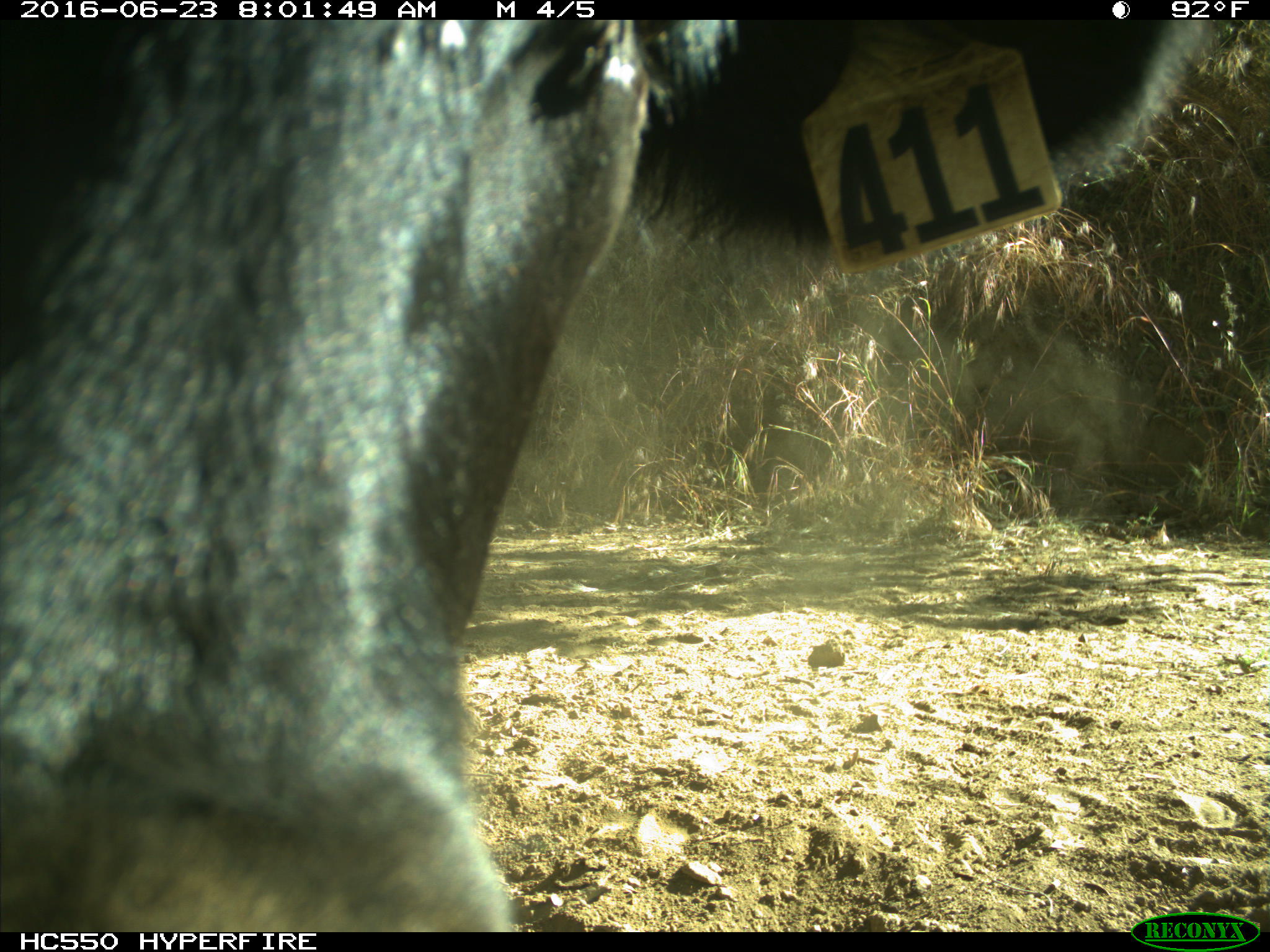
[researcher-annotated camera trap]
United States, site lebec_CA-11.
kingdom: Animalia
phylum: Chordata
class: Mammalia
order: Artiodactyla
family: Bovidae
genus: Bos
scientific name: Bos taurus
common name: domestic cow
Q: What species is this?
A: Bos taurus (domestic cow).